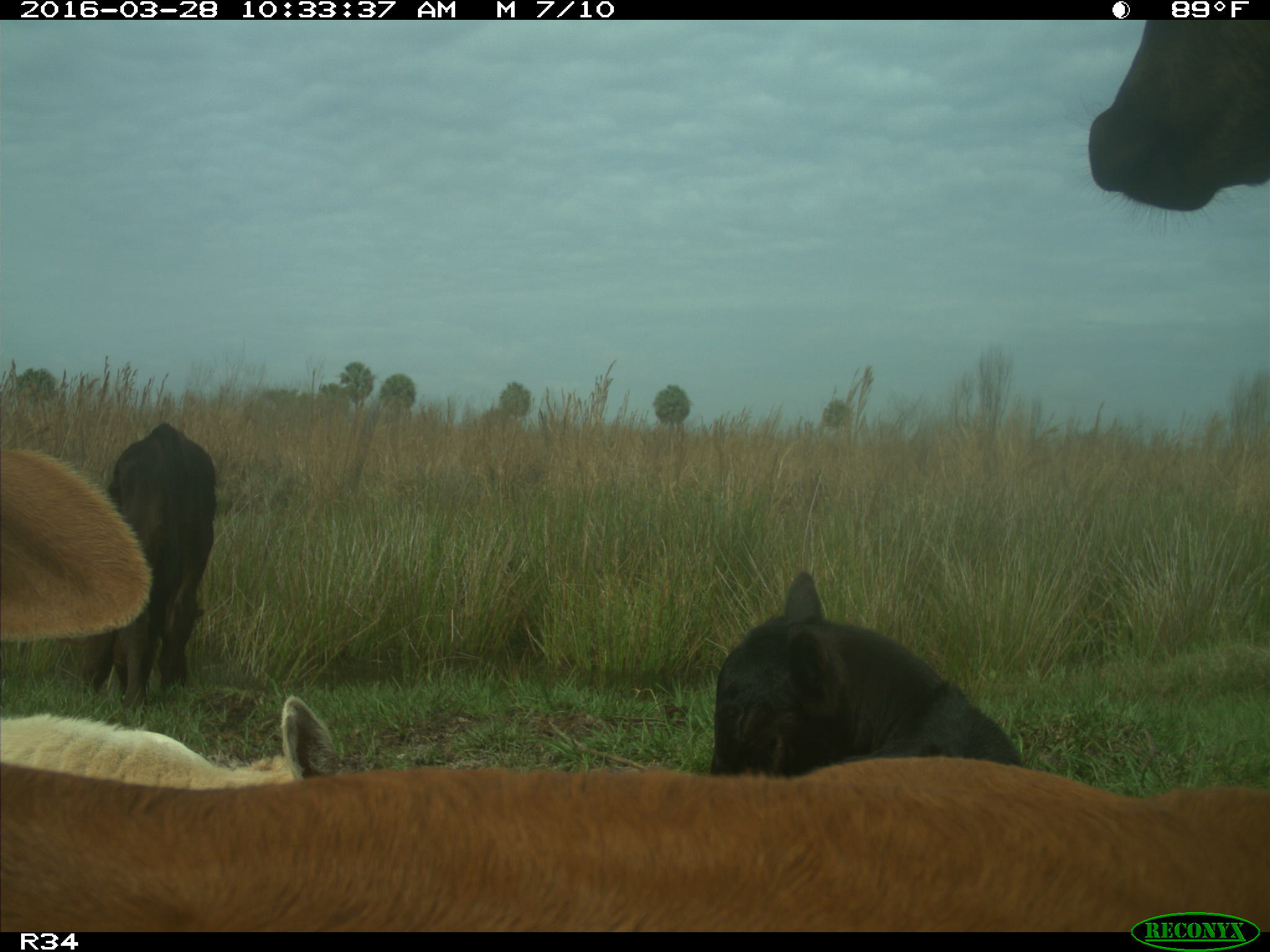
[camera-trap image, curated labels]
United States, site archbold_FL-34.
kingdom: Animalia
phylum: Chordata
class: Mammalia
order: Artiodactyla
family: Bovidae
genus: Bos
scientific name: Bos taurus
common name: domestic cow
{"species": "Bos taurus (domestic cow)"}